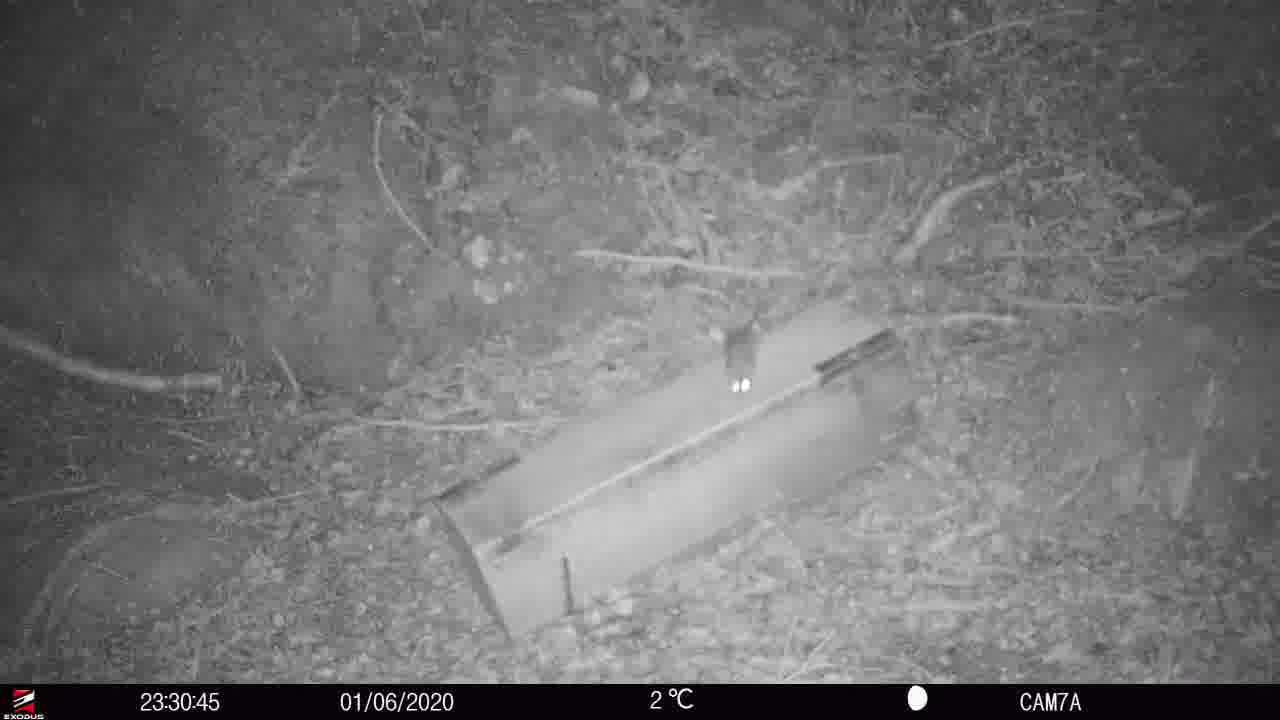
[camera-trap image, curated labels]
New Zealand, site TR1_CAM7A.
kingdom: Animalia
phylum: Chordata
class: Mammalia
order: Rodentia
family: Muridae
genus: Rattus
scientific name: Rattus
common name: rat